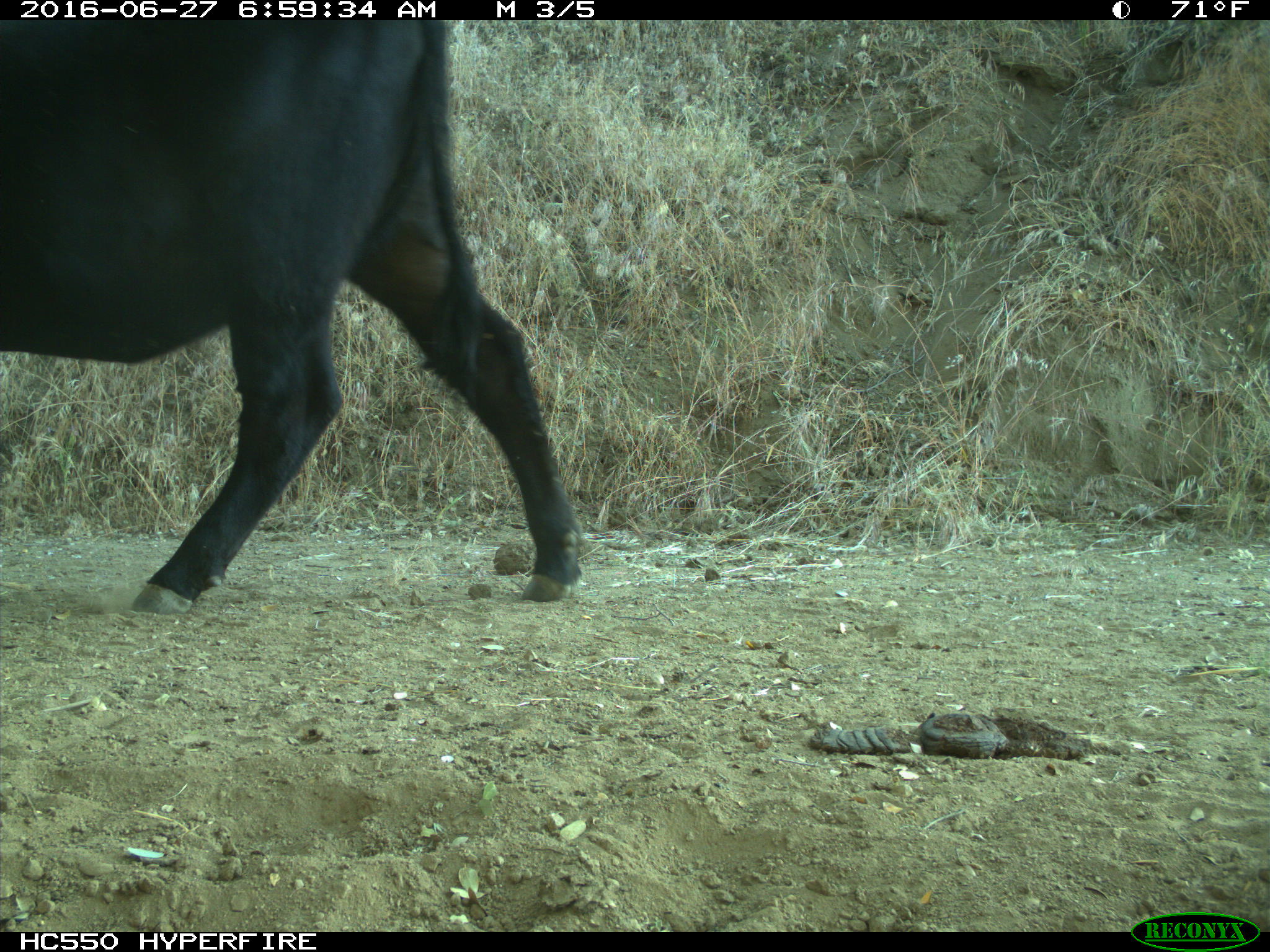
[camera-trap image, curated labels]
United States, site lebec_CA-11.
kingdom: Animalia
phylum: Chordata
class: Mammalia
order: Artiodactyla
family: Bovidae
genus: Bos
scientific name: Bos taurus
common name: domestic cow